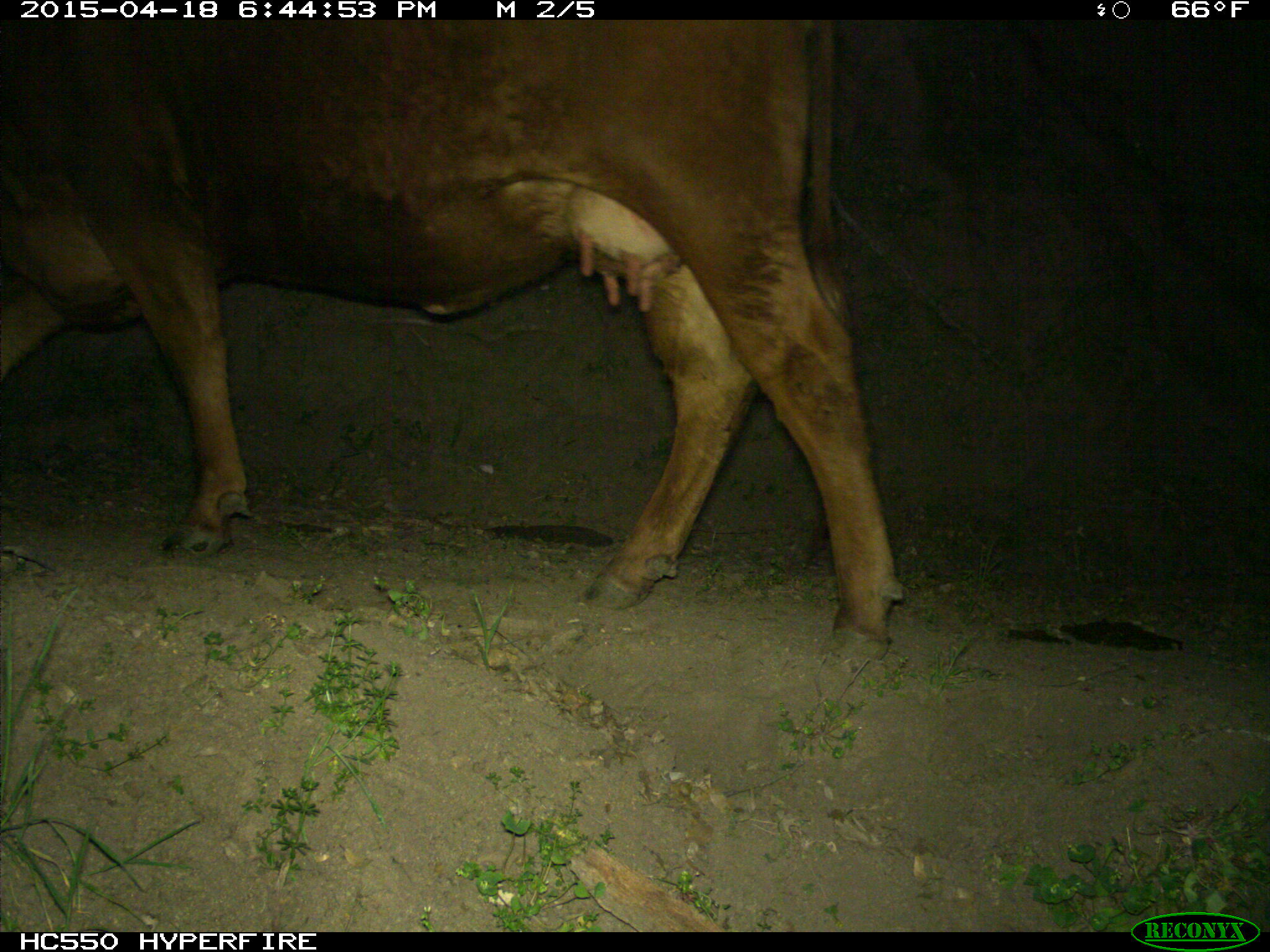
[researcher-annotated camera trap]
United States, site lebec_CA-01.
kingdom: Animalia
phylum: Chordata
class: Mammalia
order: Artiodactyla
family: Bovidae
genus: Bos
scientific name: Bos taurus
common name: domestic cow